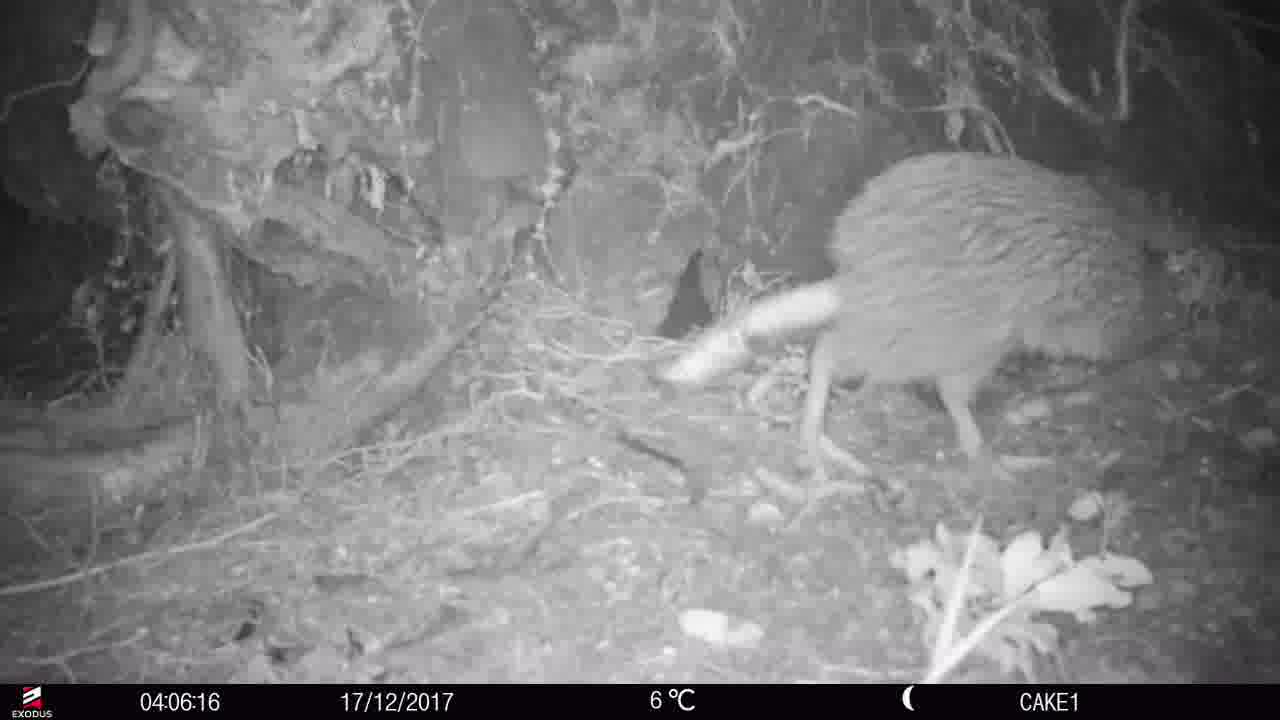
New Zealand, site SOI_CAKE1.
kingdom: Animalia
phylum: Chordata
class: Aves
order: Apterygiformes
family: Apterygidae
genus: Apteryx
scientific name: Apteryx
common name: kiwi